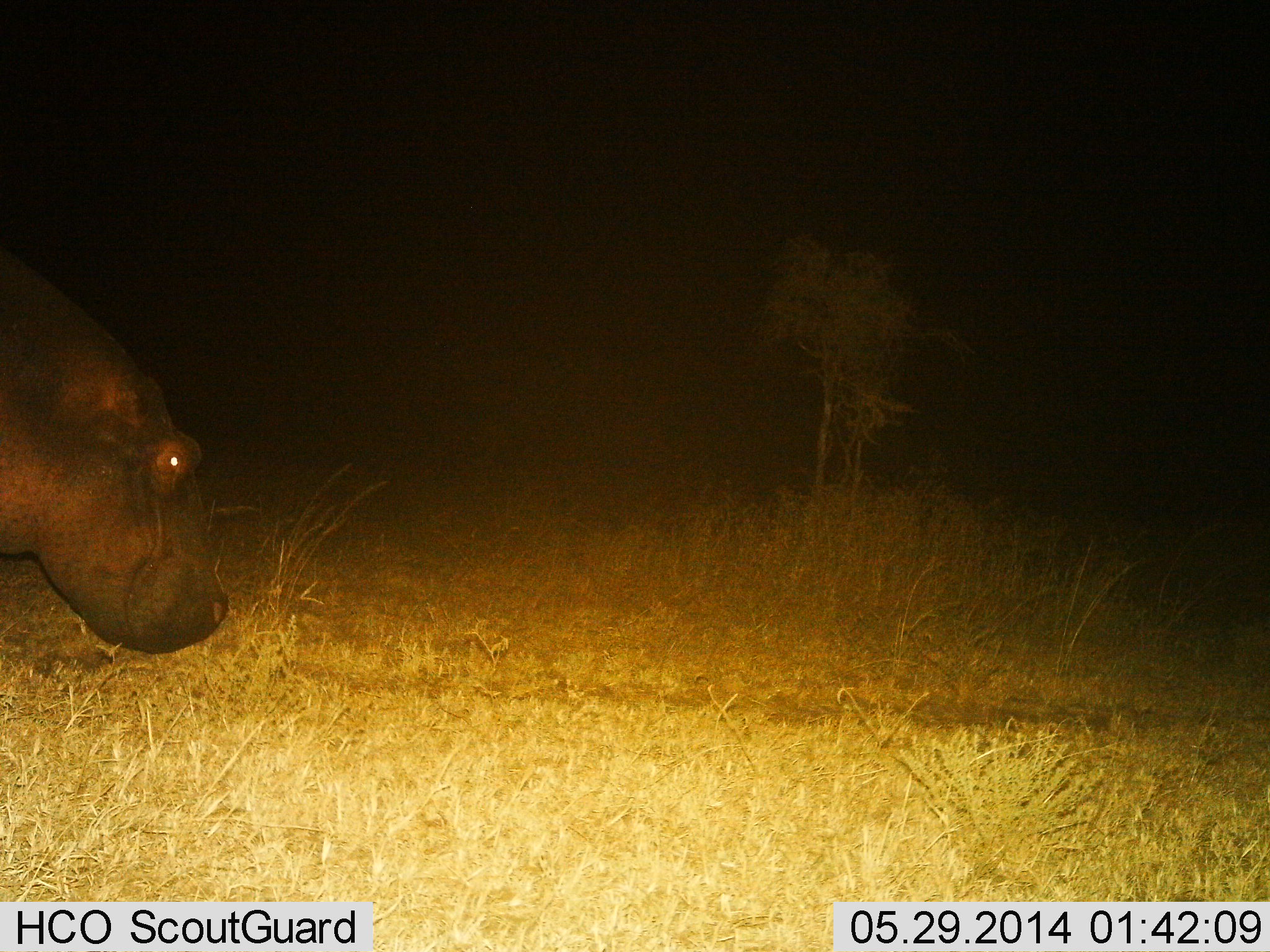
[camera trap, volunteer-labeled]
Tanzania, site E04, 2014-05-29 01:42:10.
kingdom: Animalia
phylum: Chordata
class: Mammalia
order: Artiodactyla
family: Hippopotamidae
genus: Hippopotamus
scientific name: Hippopotamus amphibius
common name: hippopotamus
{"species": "hippopotamus (Hippopotamus amphibius)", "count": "1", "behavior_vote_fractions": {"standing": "60%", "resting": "0%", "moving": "50%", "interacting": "0%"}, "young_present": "0%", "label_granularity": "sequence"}